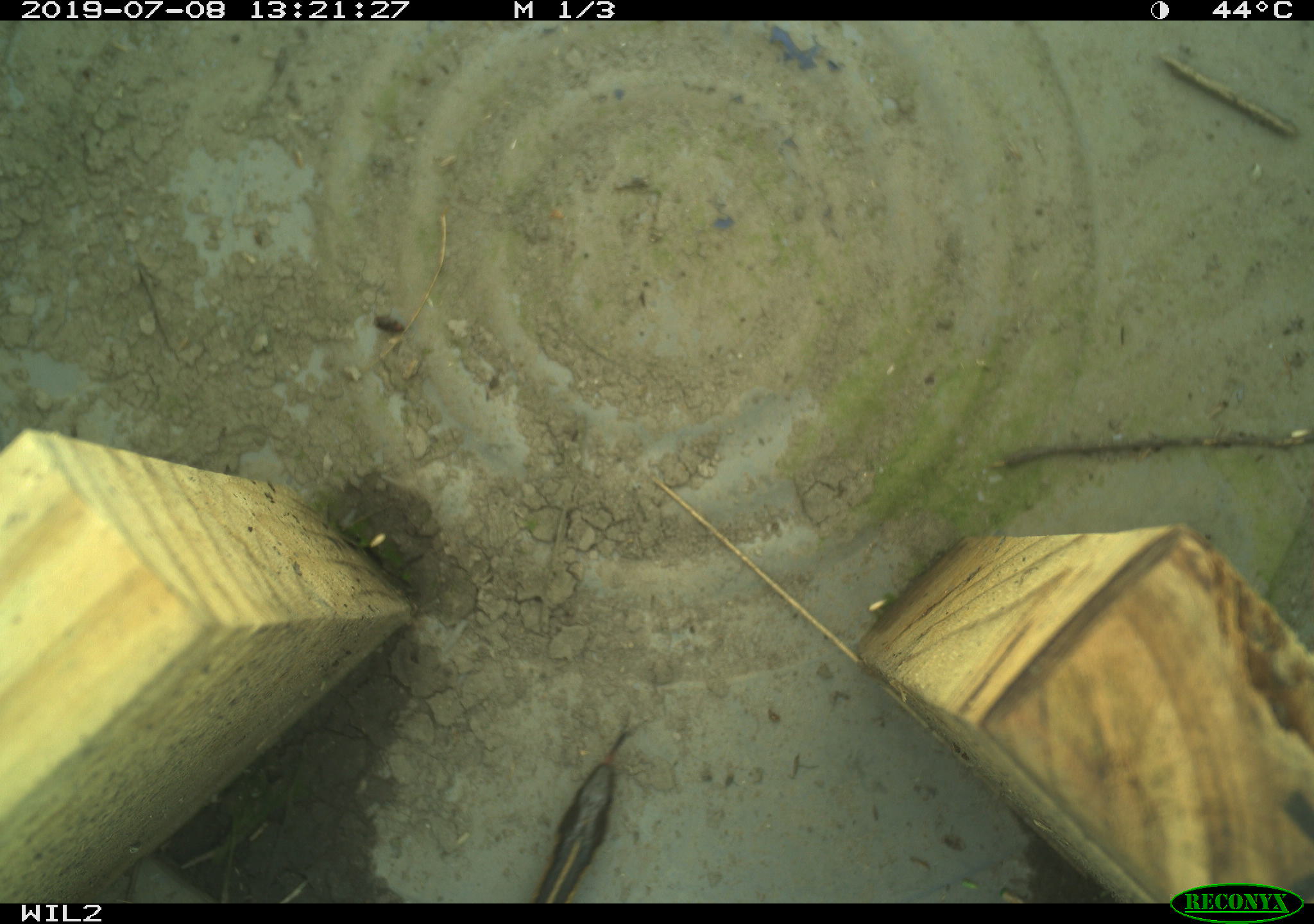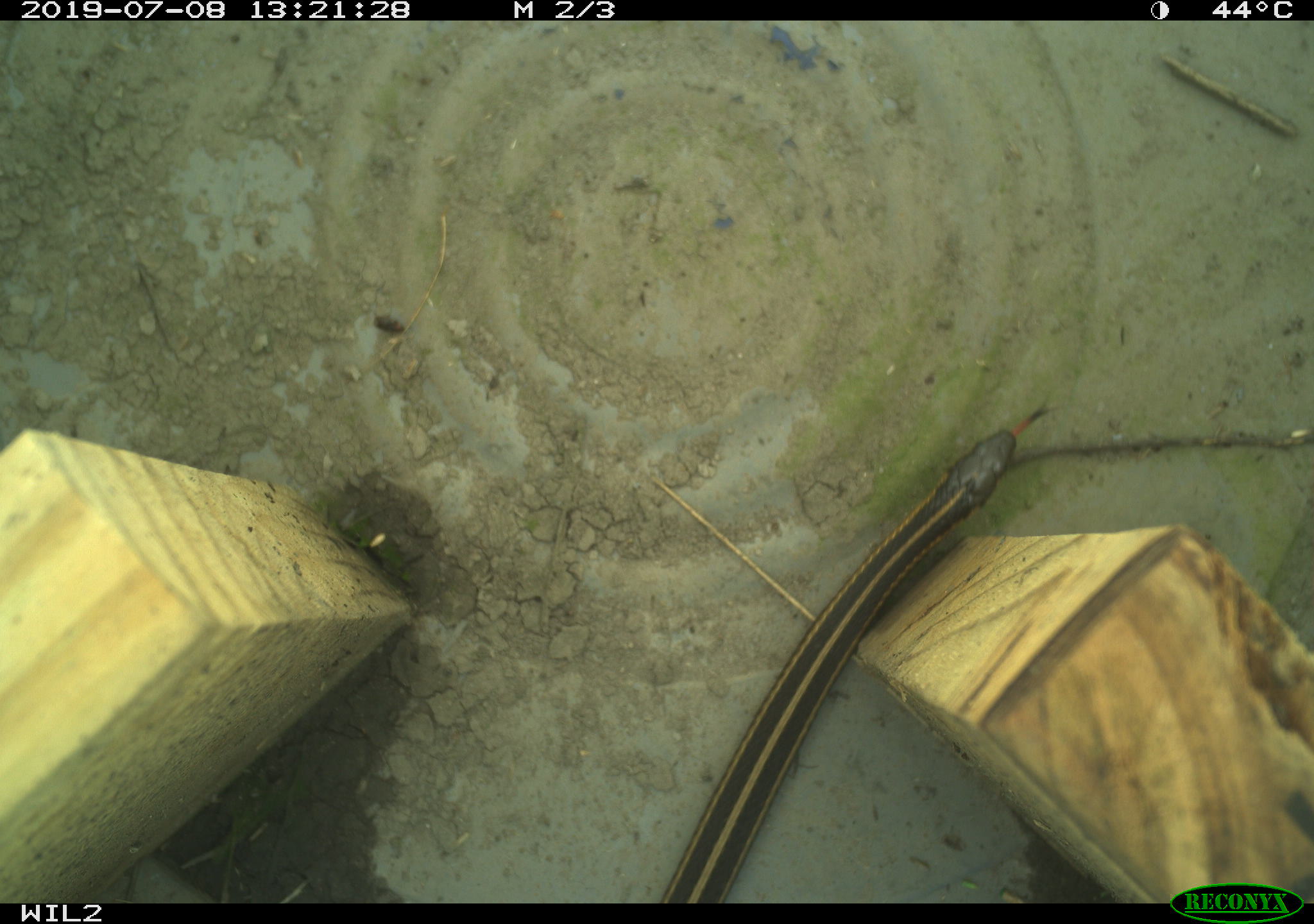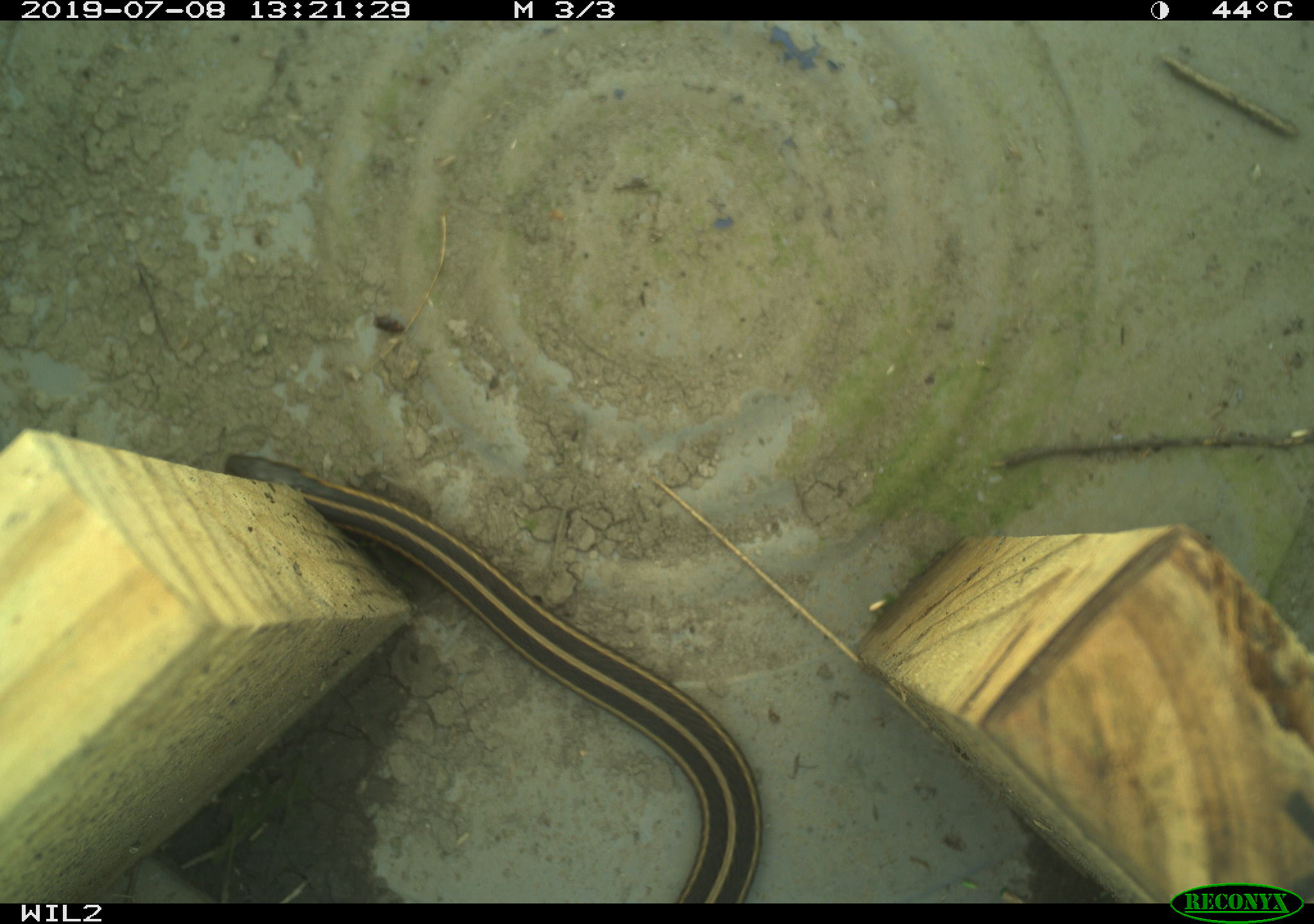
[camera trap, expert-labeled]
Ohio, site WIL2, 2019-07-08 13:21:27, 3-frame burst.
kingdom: Animalia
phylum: Chordata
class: Reptilia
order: Squamata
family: Colubridae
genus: Thamnophis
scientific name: Thamnophis butleri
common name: butler's gartersnake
Butler's gartersnake (Thamnophis butleri).